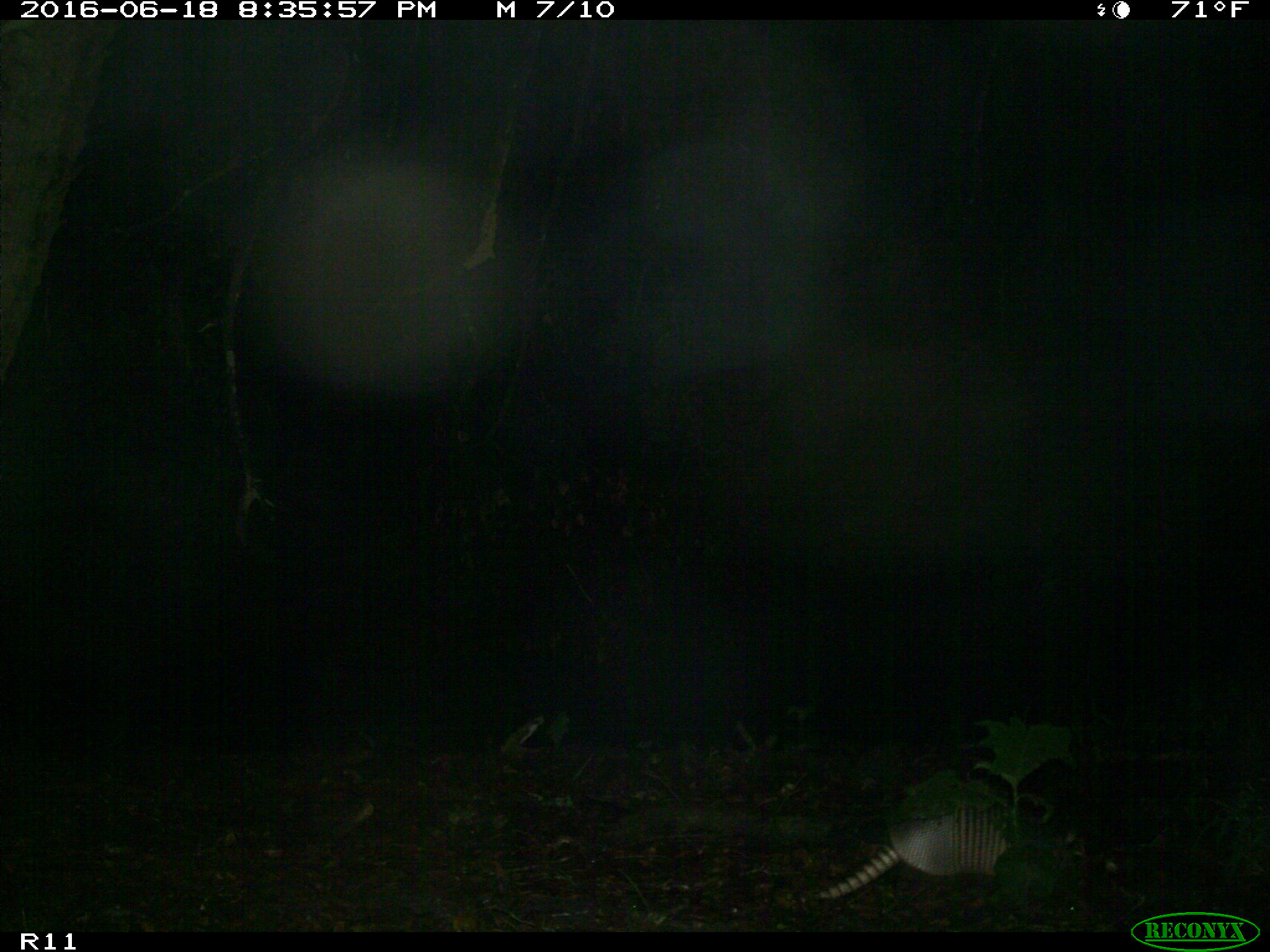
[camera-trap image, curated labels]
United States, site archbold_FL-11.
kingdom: Animalia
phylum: Chordata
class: Mammalia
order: Cingulata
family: Dasypodidae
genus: Dasypus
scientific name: Dasypus novemcinctus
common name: nine-banded armadillo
Dasypus novemcinctus (nine-banded armadillo).